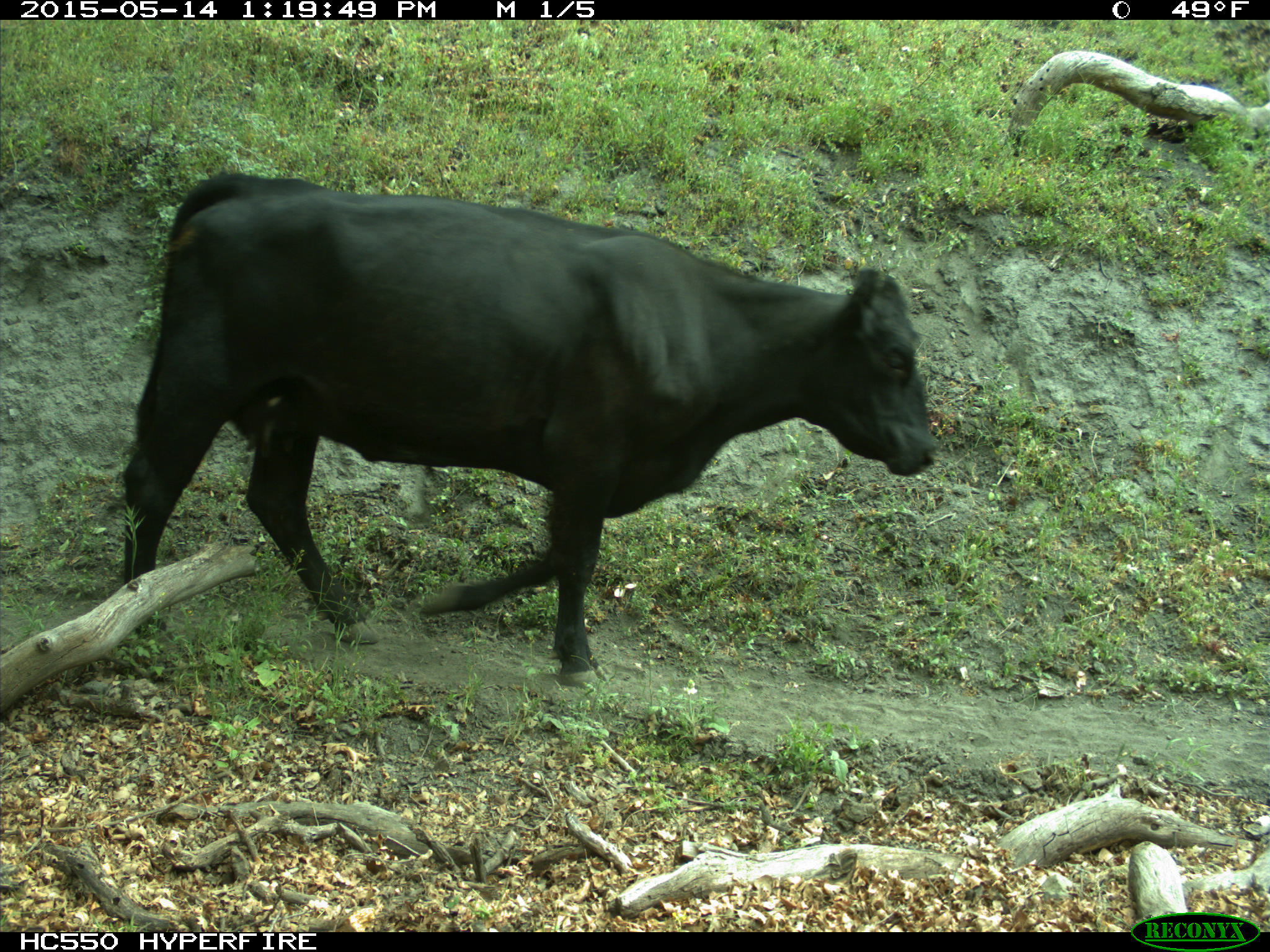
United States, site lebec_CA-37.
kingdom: Animalia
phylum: Chordata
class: Mammalia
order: Artiodactyla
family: Bovidae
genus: Bos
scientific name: Bos taurus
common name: domestic cow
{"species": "Bos taurus (domestic cow)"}